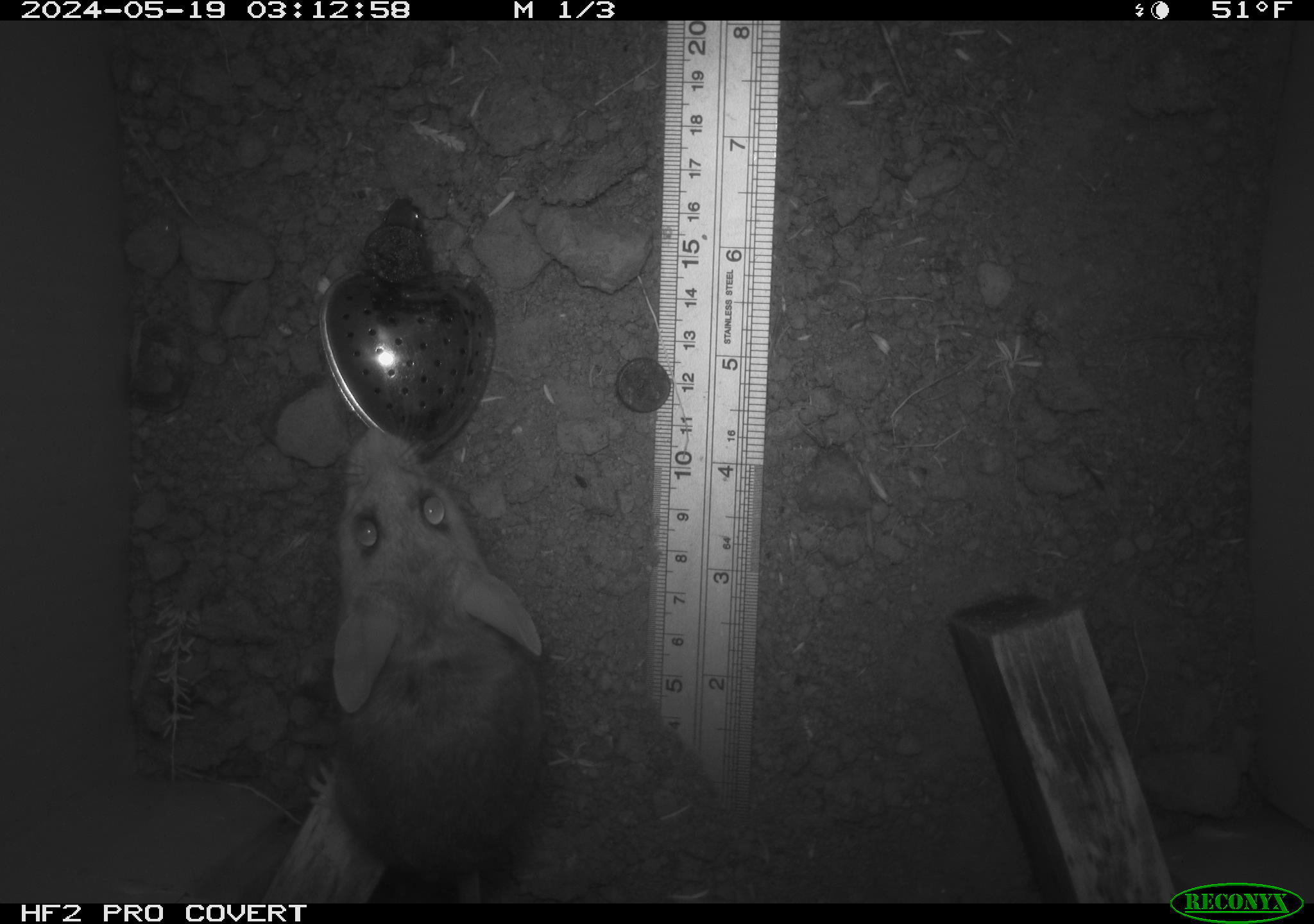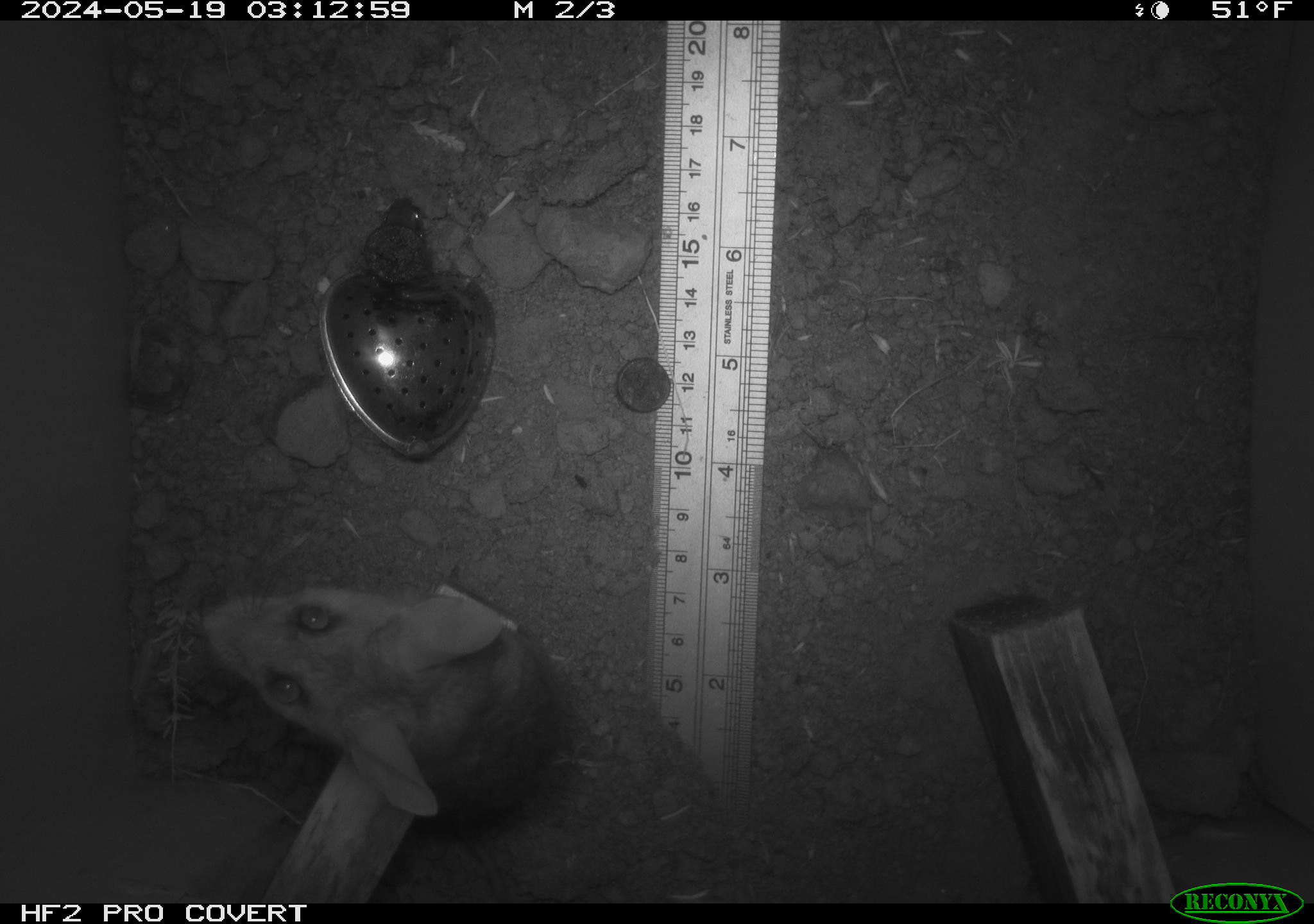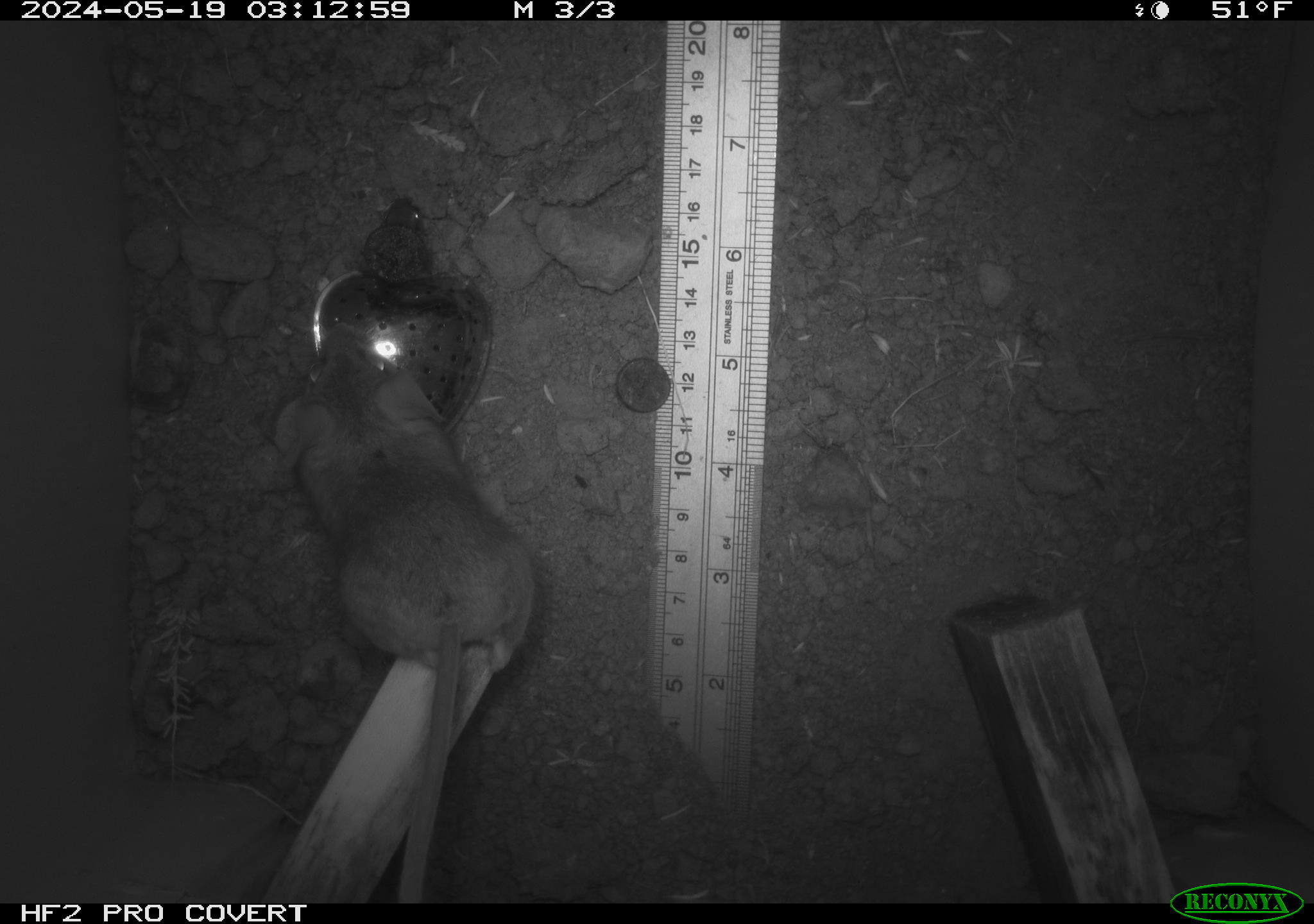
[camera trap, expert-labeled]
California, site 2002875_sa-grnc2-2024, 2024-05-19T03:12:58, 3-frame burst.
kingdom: Animalia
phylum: Chordata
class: Mammalia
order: Rodentia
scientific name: Rodentia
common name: rodent